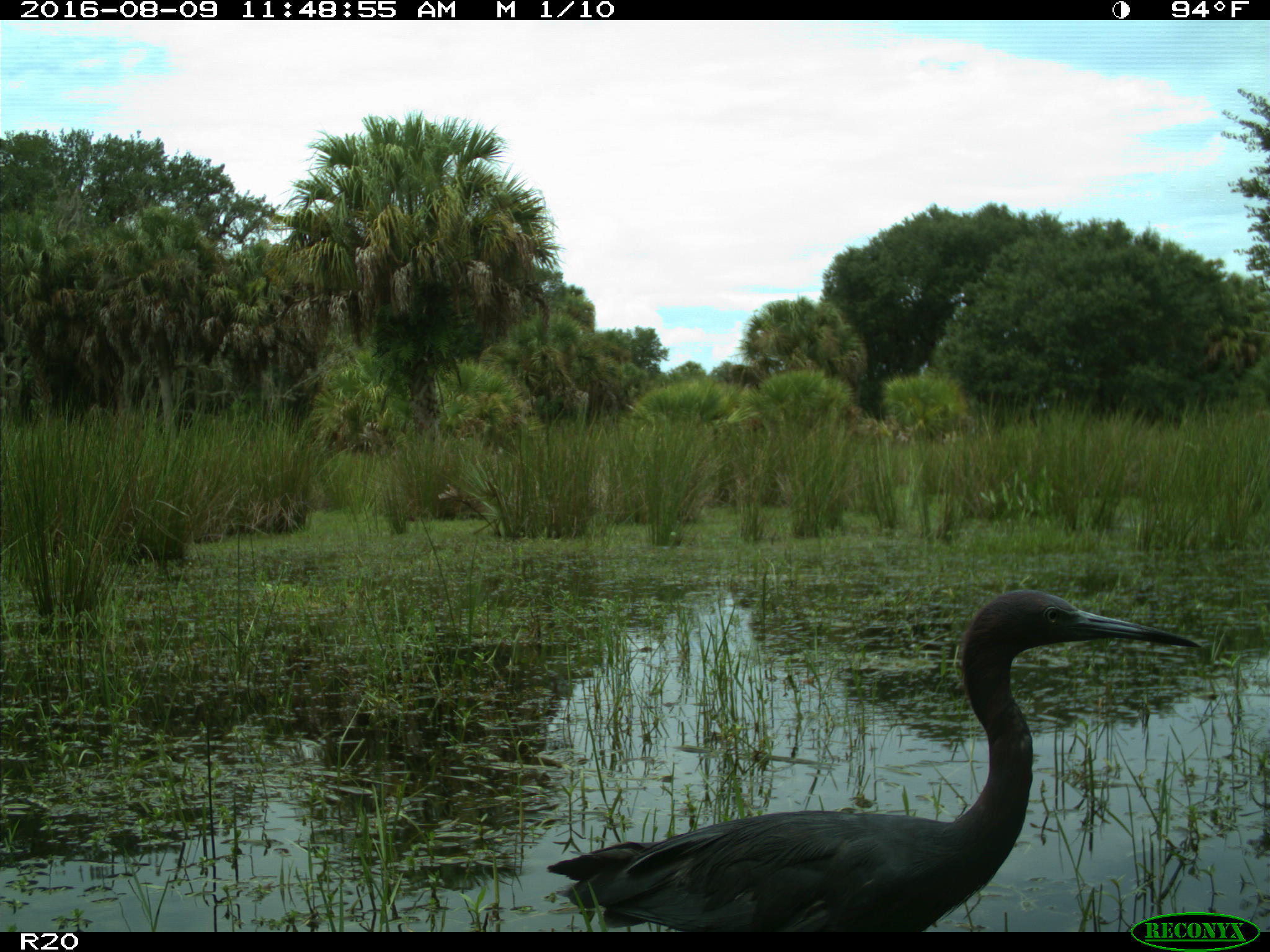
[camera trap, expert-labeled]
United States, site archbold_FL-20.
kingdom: Animalia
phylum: Chordata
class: Aves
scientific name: Aves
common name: birds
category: unidentified bird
Unidentified bird (birds) (Aves).